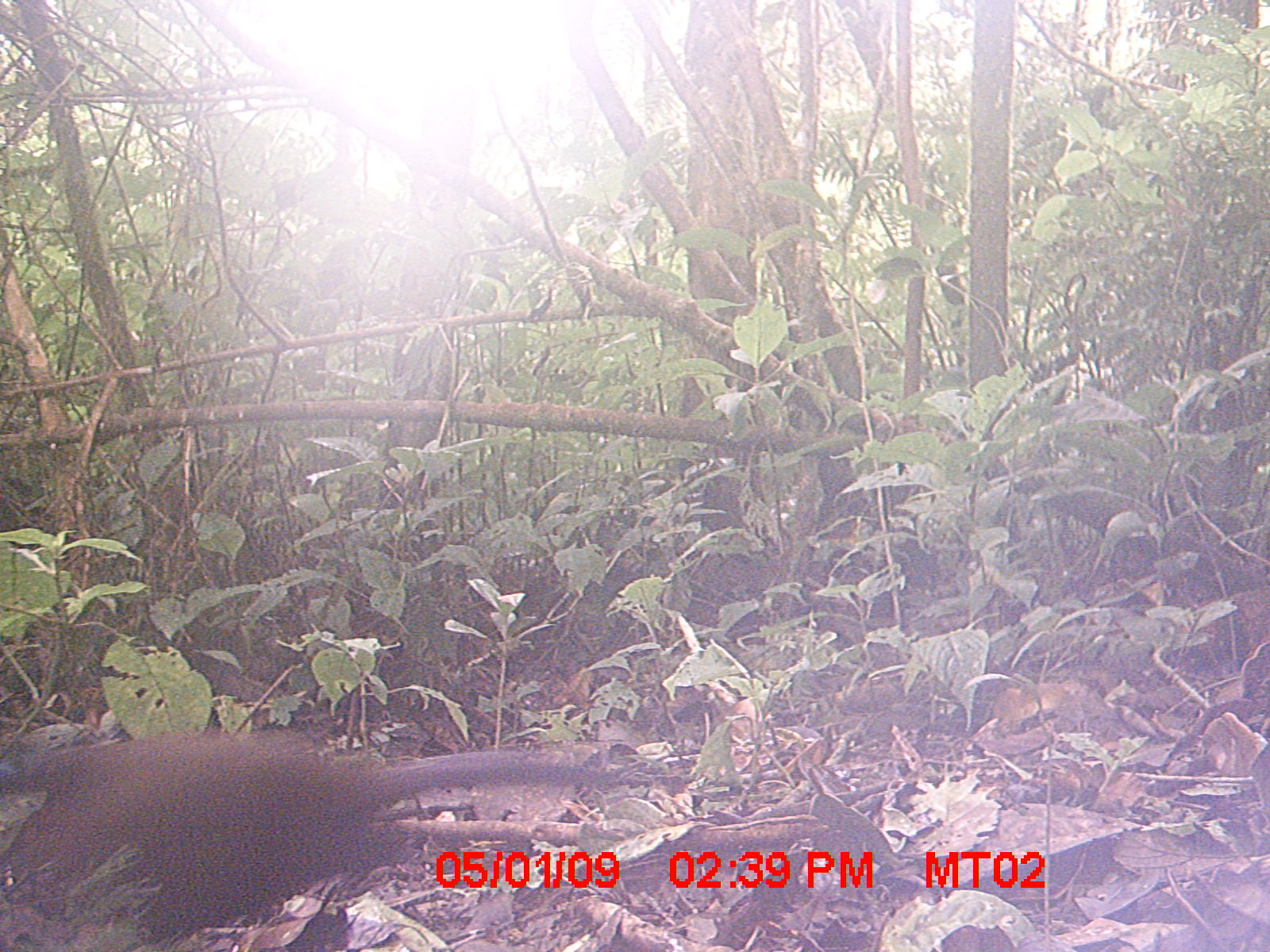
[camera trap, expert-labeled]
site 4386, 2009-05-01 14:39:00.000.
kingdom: Animalia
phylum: Chordata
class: Aves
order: Cuculiformes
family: Cuculidae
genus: Coua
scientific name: Coua serriana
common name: red-breasted coua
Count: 1.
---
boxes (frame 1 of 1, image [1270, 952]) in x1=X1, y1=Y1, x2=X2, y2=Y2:
coua serriana: x1=0, y1=722, x2=651, y2=940